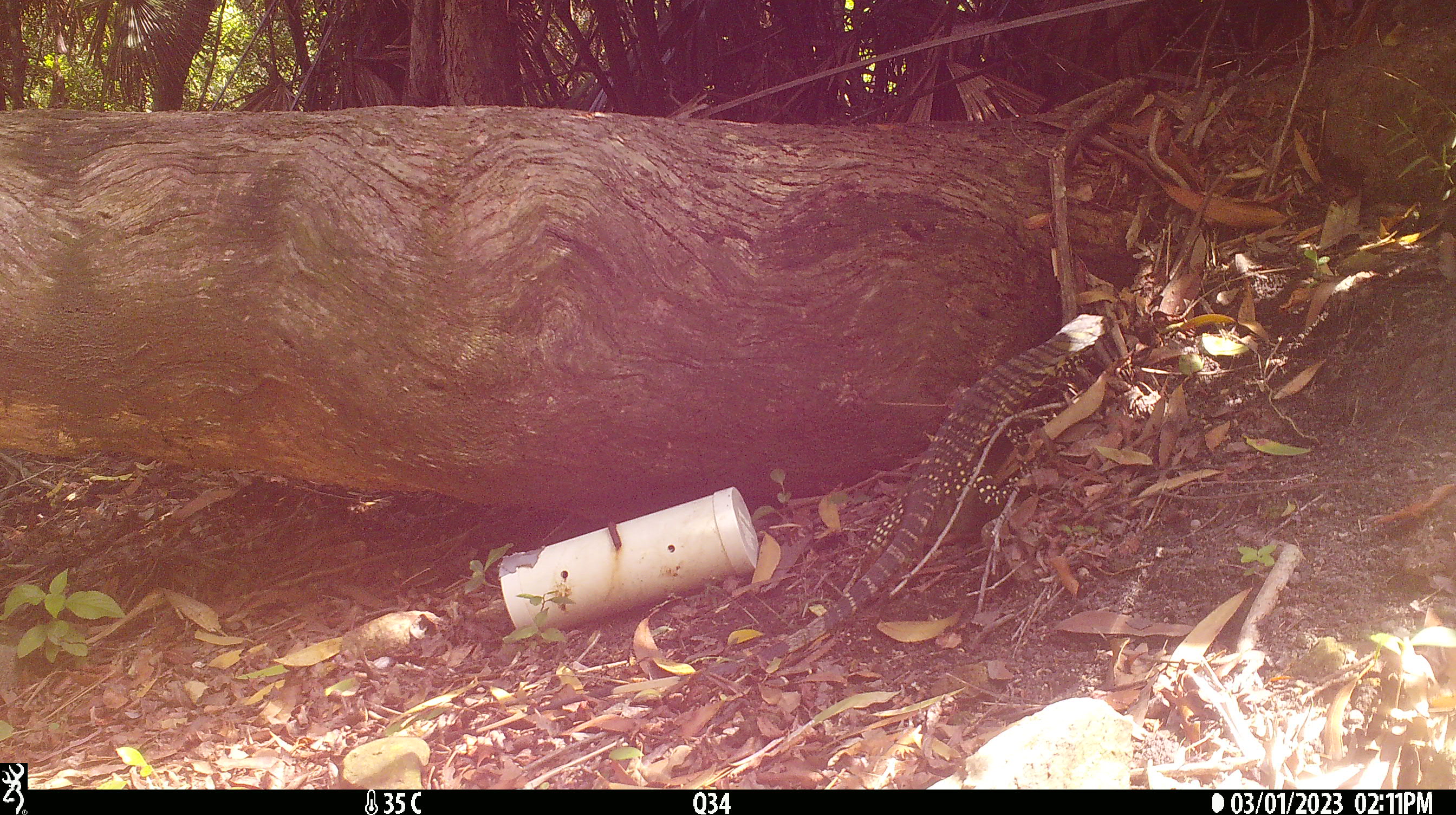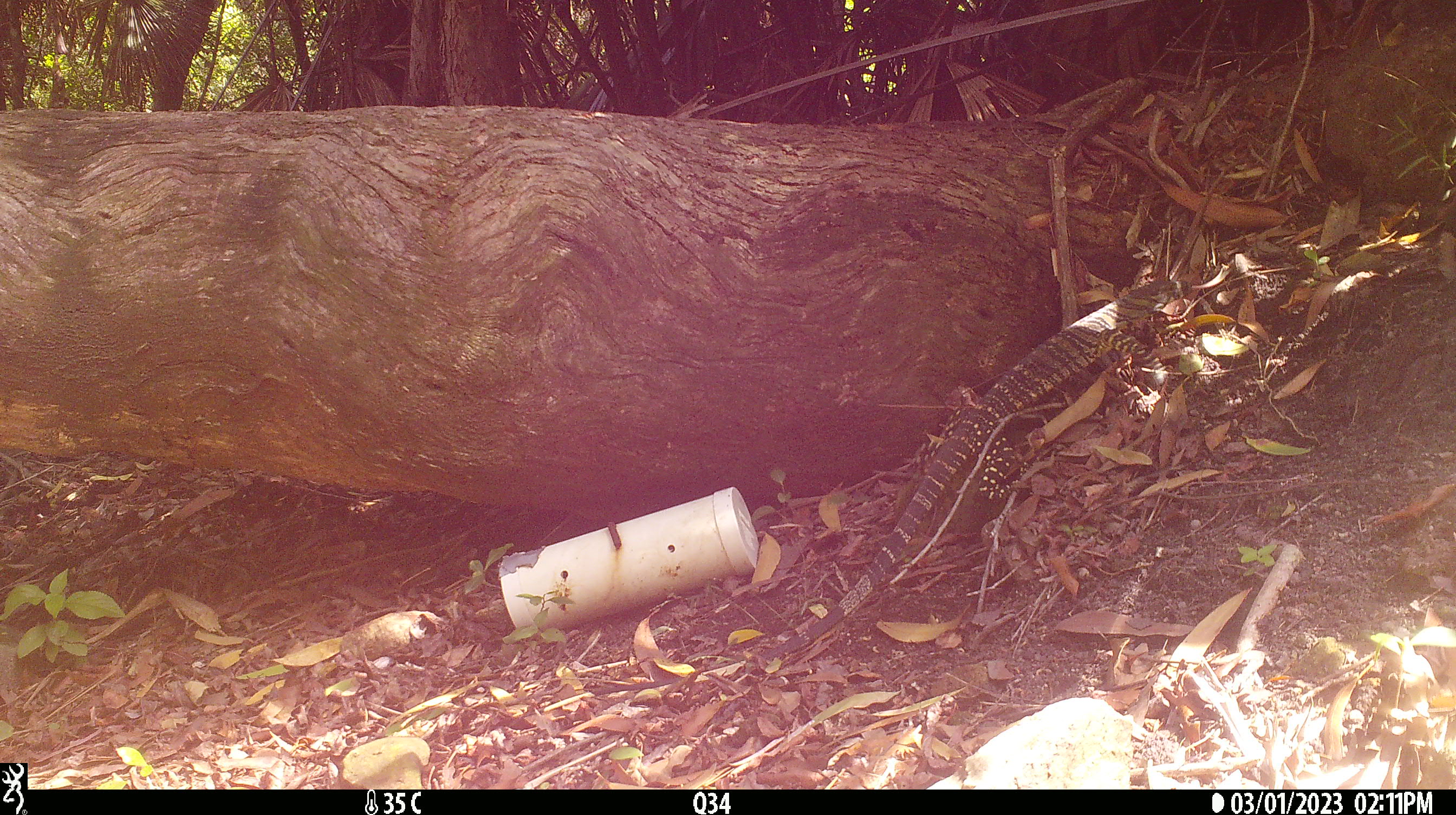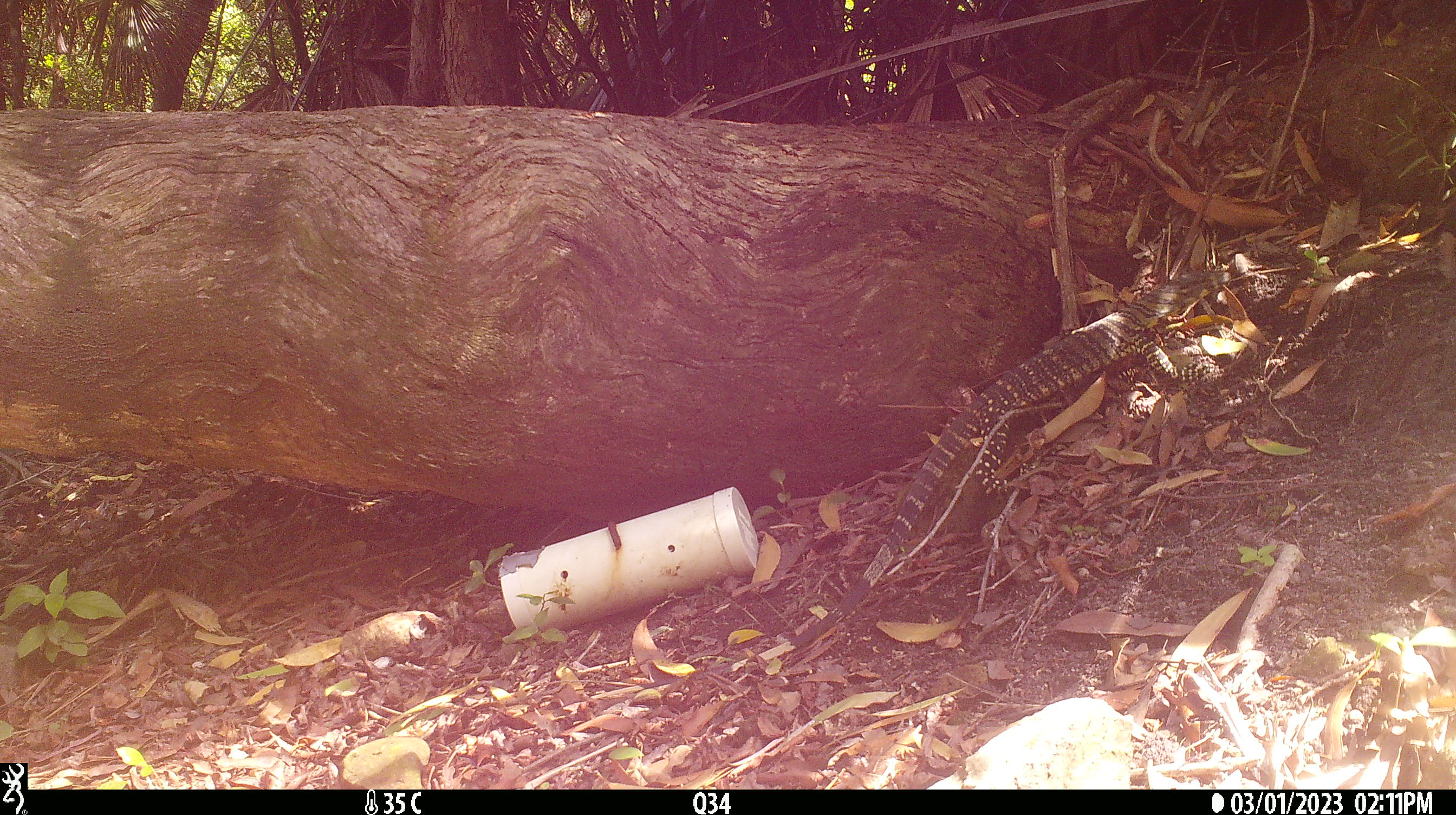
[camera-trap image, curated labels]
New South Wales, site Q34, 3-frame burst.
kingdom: Animalia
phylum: Chordata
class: Reptilia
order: Squamata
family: Varanidae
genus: Varanus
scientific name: Varanus varius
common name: lace monitor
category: goanna